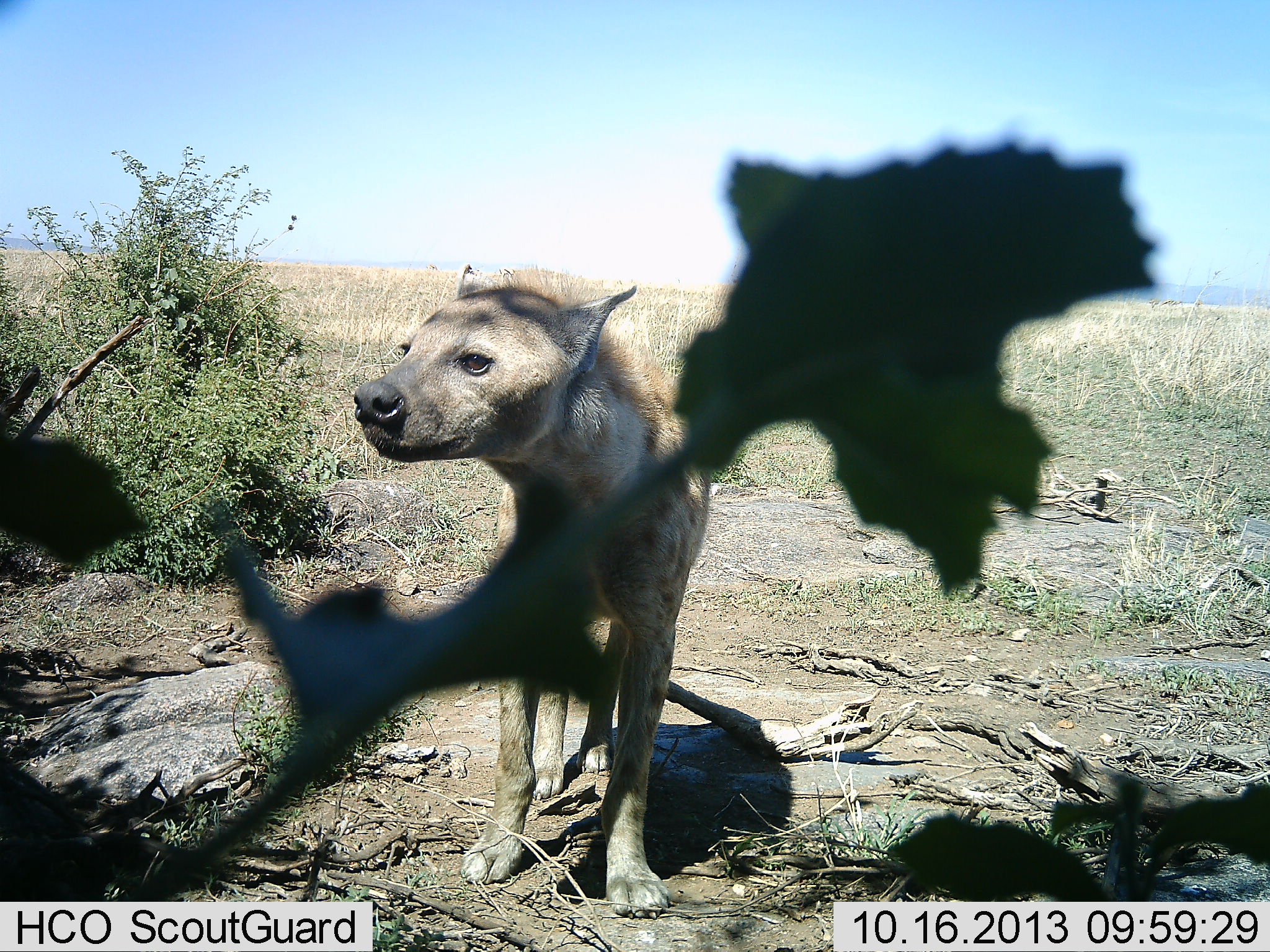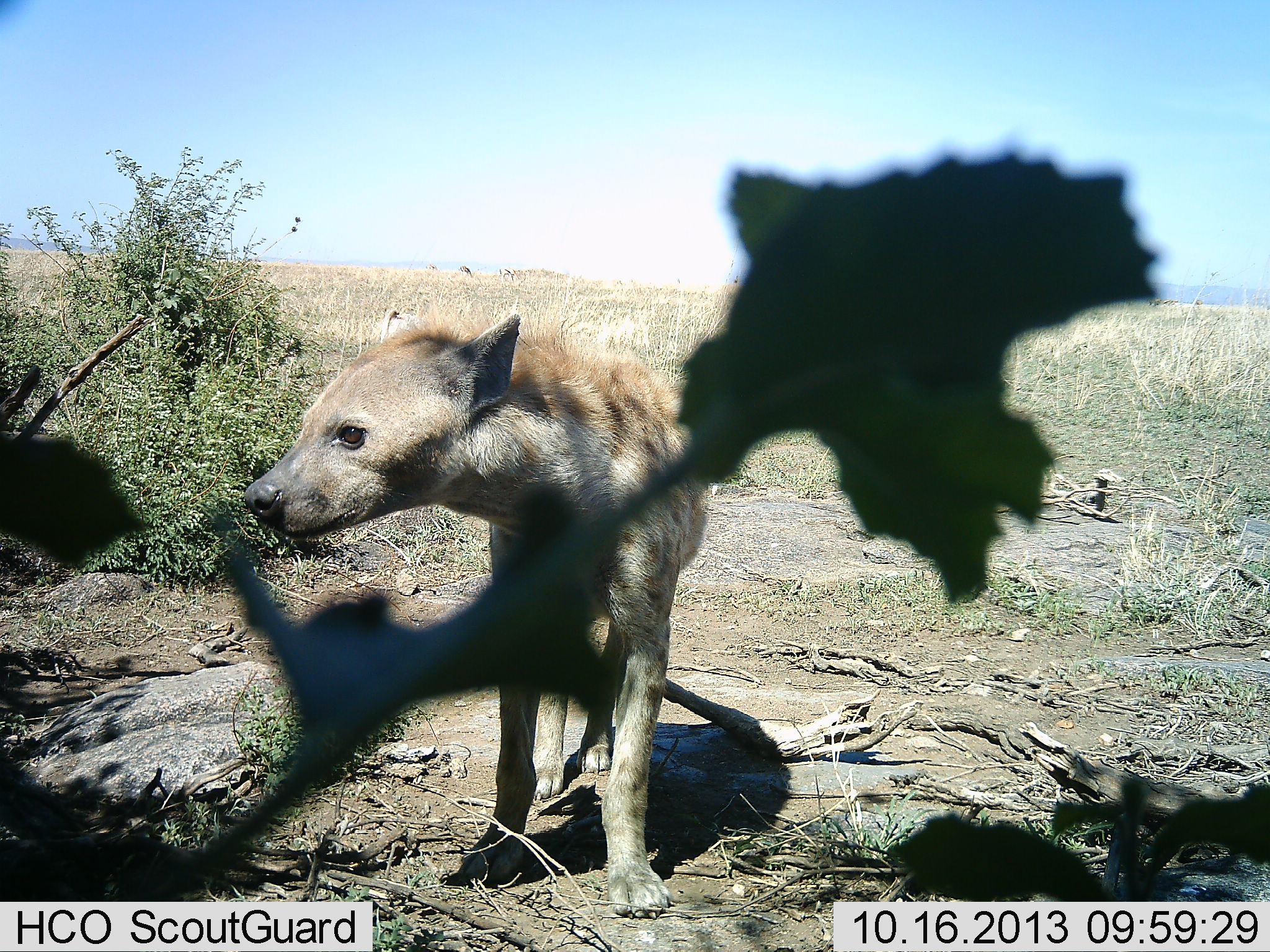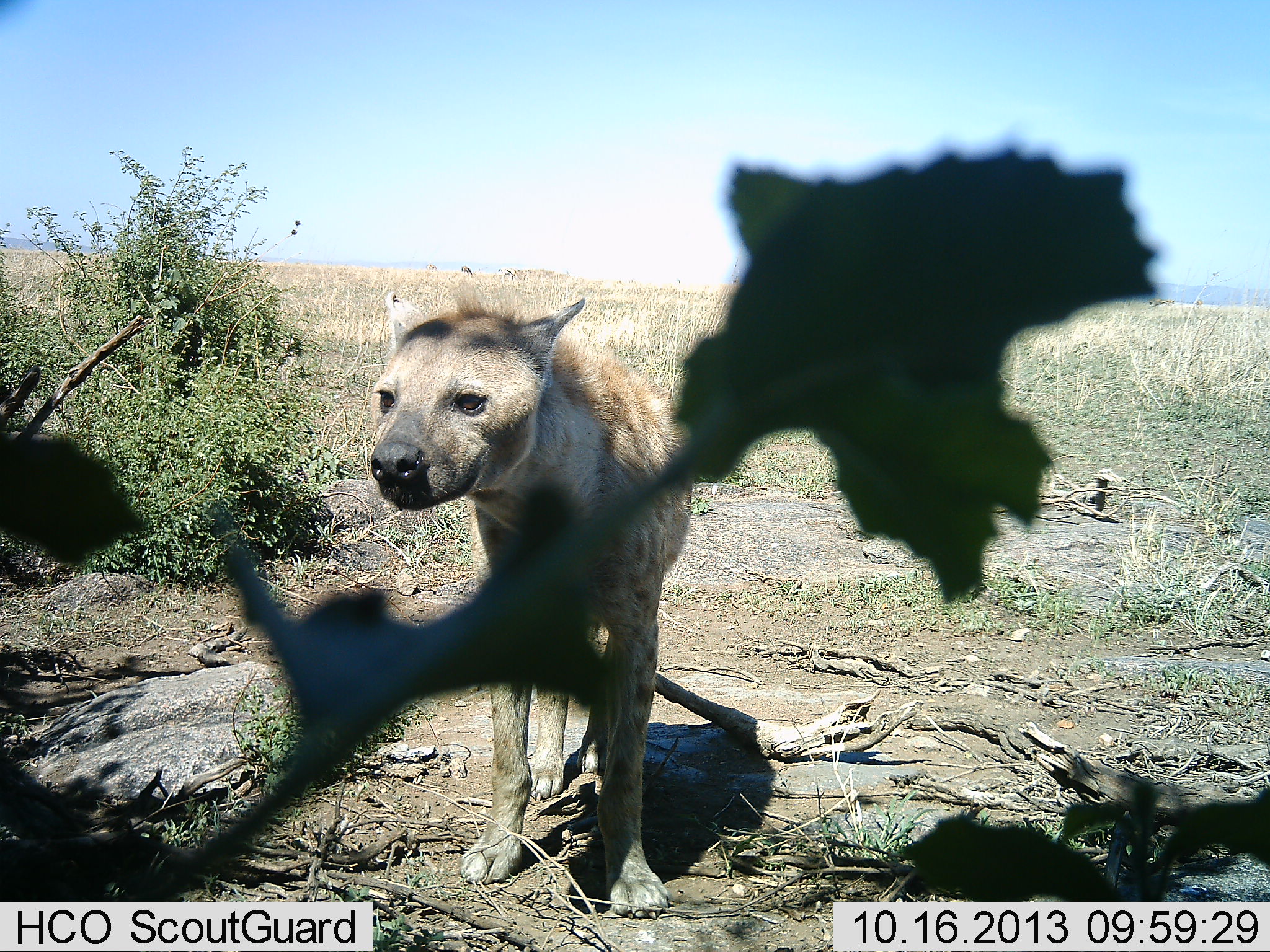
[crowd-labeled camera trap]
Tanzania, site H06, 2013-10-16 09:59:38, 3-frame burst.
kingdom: Animalia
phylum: Chordata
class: Mammalia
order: Carnivora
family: Hyaenidae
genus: Crocuta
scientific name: Crocuta crocuta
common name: spotted hyena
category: hyenaspotted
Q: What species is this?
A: Hyenaspotted (spotted hyena) (Crocuta crocuta).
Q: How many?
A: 1.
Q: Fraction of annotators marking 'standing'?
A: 95%.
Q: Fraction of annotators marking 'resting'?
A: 3%.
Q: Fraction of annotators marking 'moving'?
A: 3%.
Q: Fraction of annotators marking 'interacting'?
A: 3%.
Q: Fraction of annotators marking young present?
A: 0%.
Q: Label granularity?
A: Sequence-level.